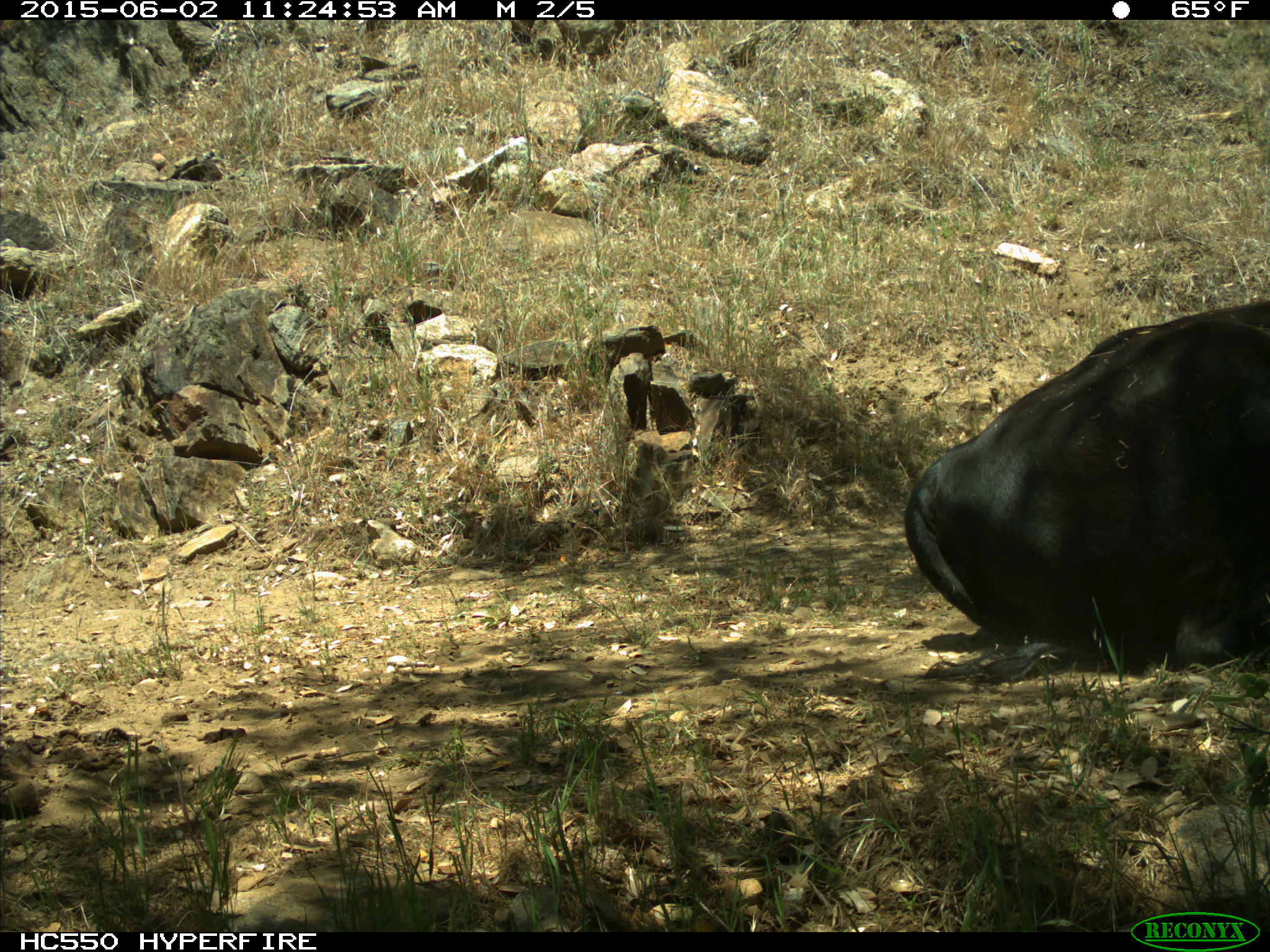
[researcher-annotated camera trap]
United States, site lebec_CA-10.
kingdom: Animalia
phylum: Chordata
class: Mammalia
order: Artiodactyla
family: Bovidae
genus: Bos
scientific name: Bos taurus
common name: domestic cow